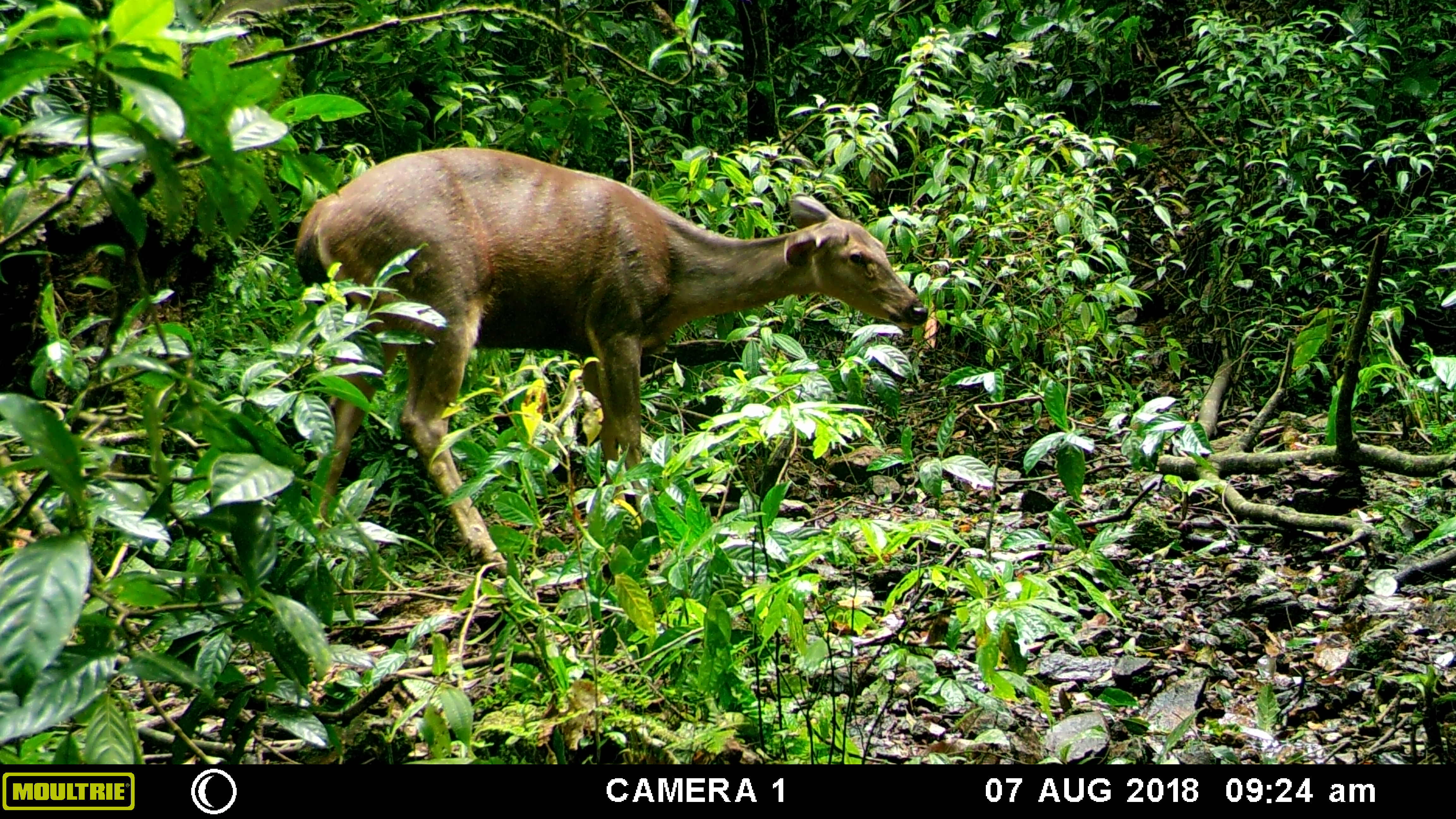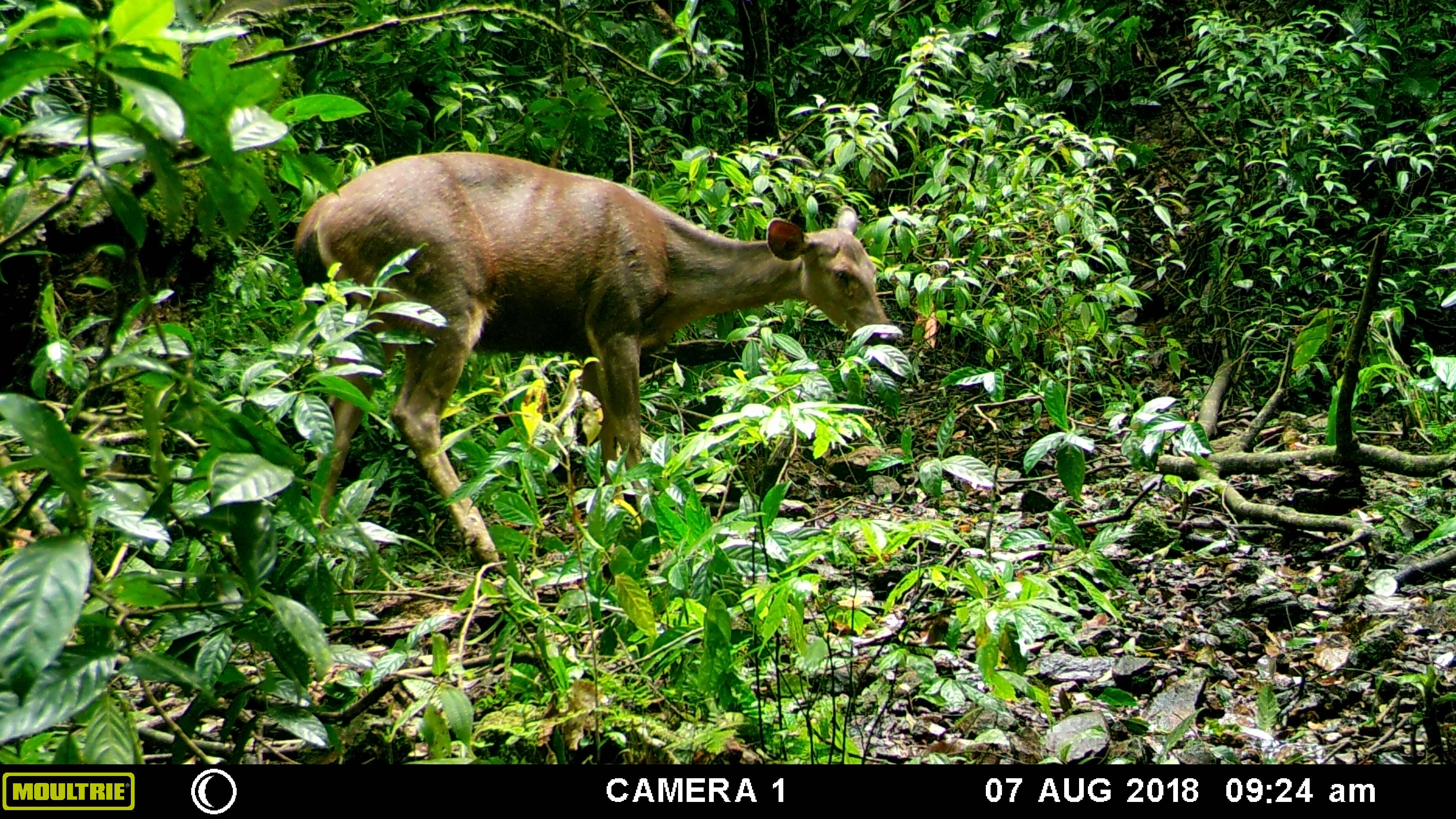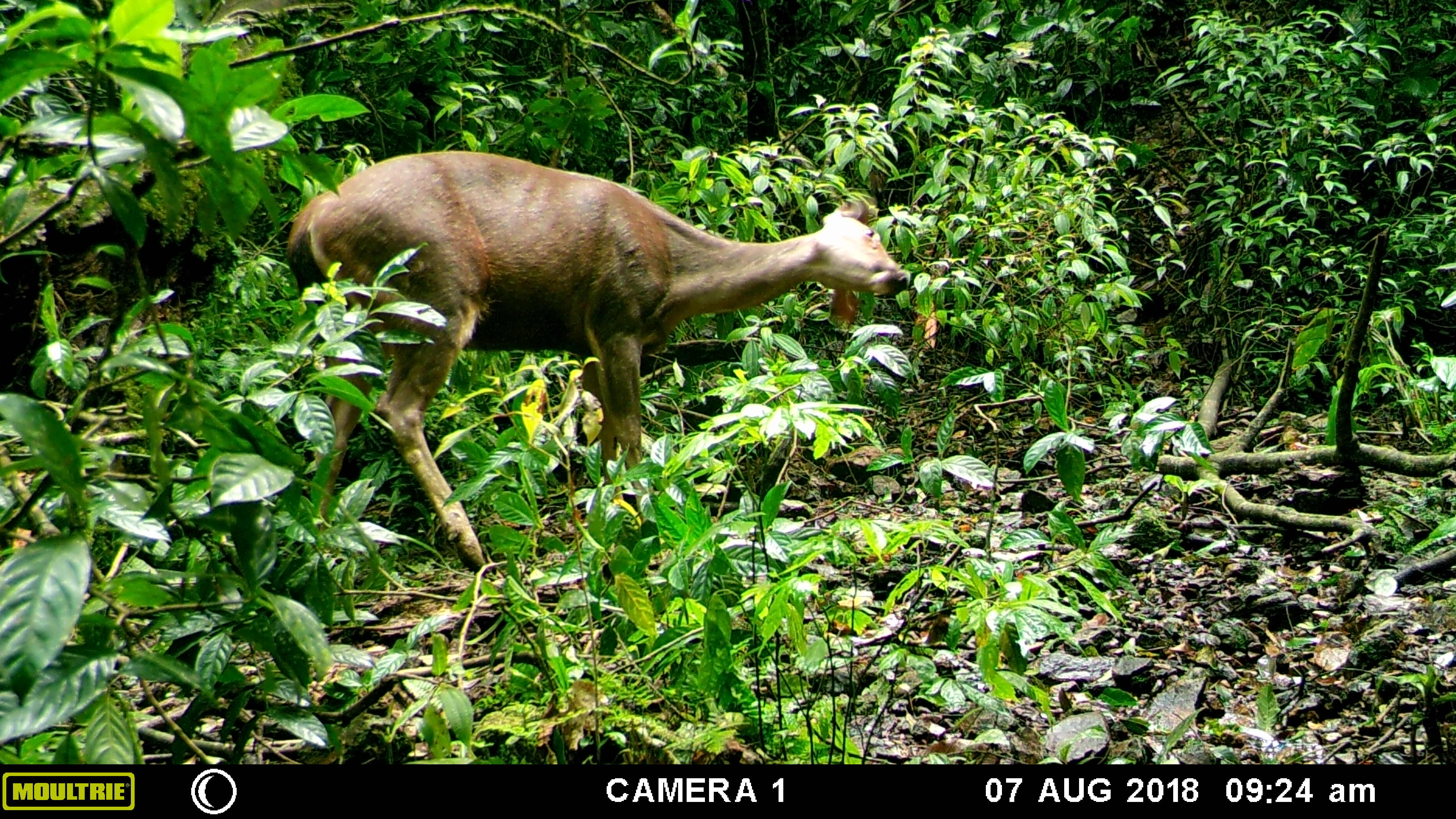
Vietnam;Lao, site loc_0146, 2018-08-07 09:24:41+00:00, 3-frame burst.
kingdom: Animalia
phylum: Chordata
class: Mammalia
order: Artiodactyla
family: Cervidae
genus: Rusa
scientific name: Rusa unicolor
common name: sambar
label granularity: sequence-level